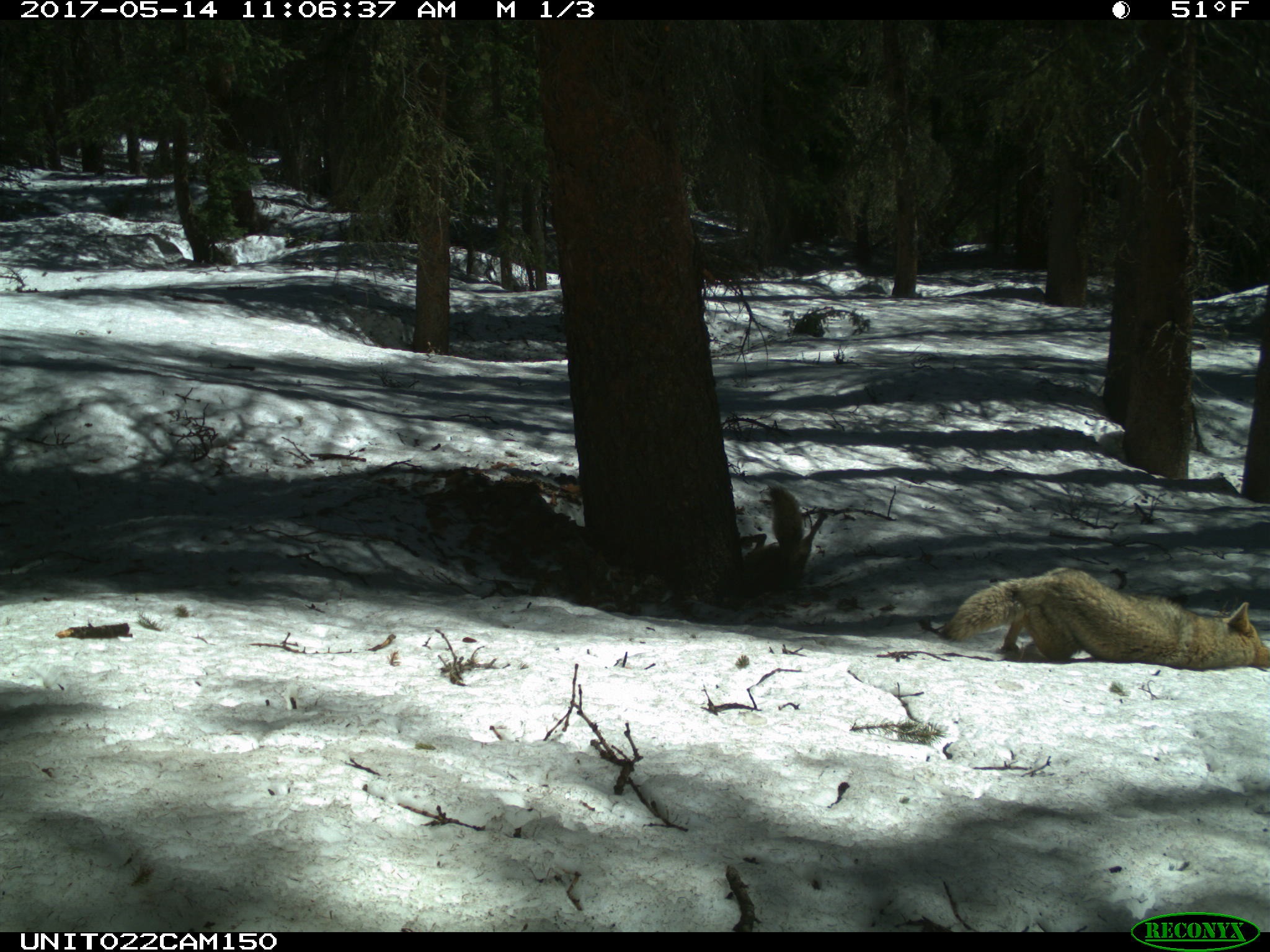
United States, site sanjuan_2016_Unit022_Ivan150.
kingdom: Animalia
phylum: Chordata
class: Mammalia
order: Carnivora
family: Canidae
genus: Canis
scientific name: Canis latrans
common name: coyote